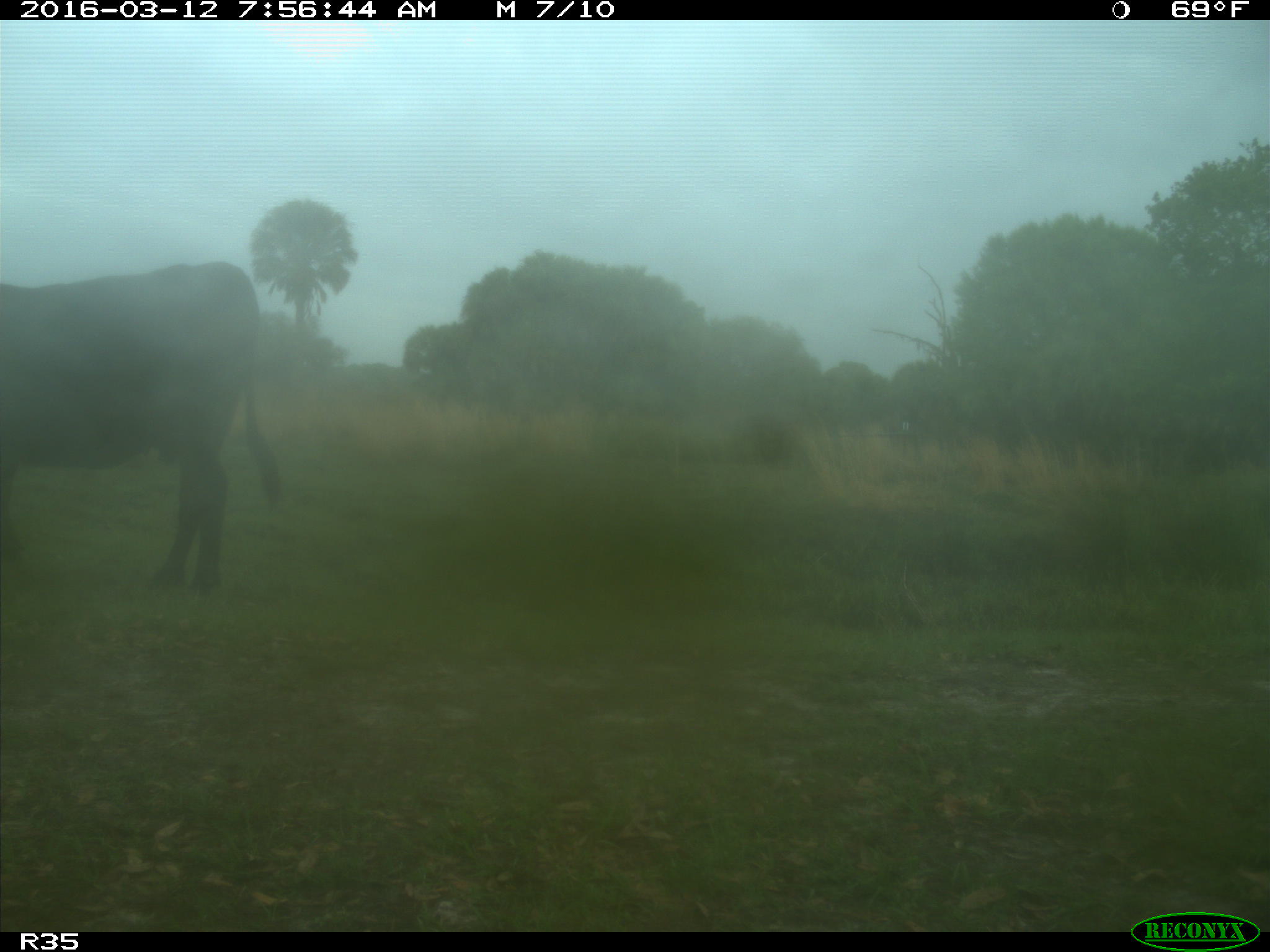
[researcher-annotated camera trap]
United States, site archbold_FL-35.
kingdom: Animalia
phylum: Chordata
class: Mammalia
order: Artiodactyla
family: Bovidae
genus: Bos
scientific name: Bos taurus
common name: domestic cow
Bos taurus (domestic cow).